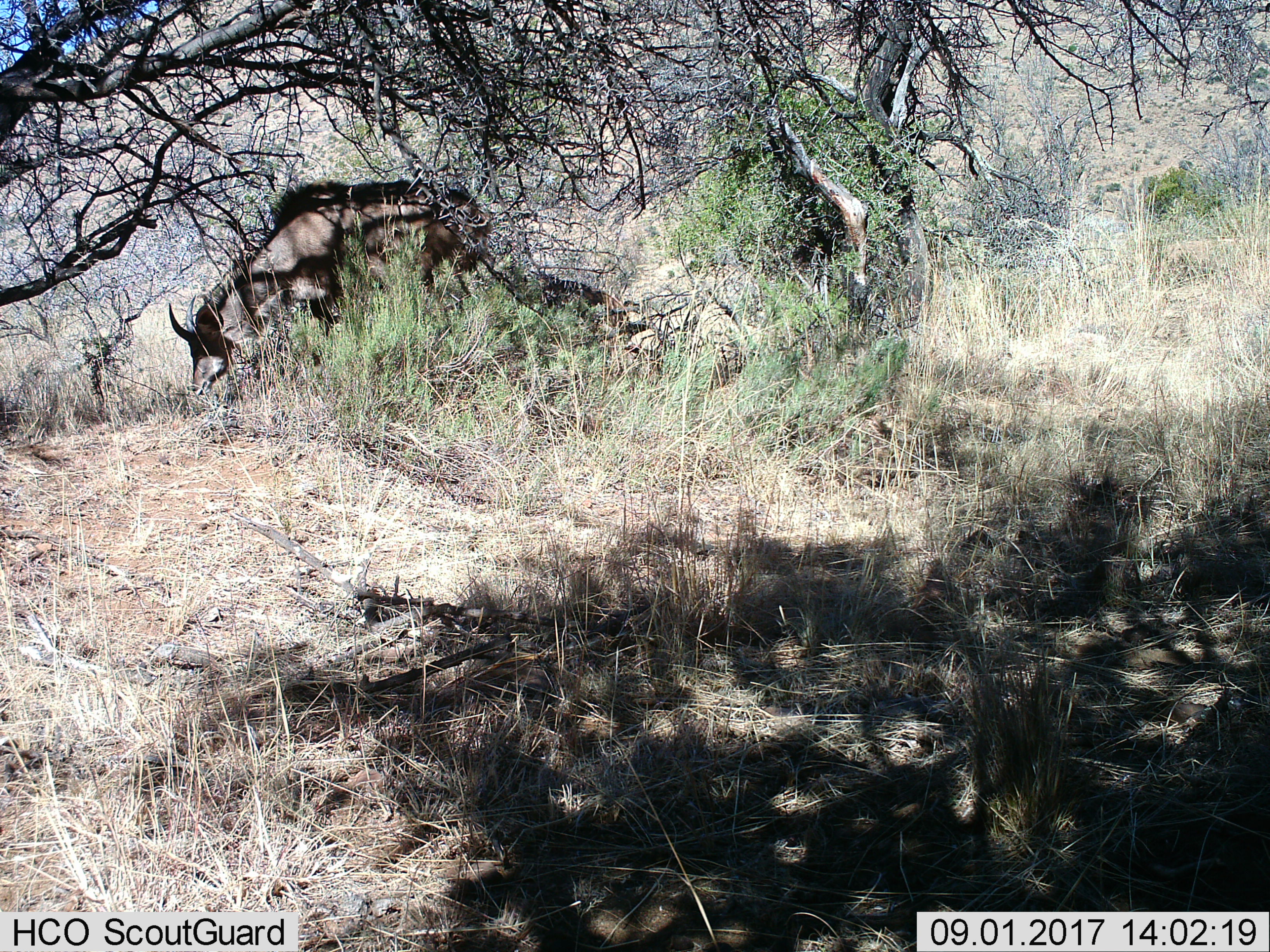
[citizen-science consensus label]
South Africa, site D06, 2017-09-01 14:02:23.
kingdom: Animalia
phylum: Chordata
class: Mammalia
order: Artiodactyla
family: Bovidae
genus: Connochaetes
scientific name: Connochaetes gnou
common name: black wildebeest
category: wildebeestblack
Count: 1.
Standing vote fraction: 33%.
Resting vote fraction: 0%.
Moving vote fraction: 0%.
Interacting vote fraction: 0%.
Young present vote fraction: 33%.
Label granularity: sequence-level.